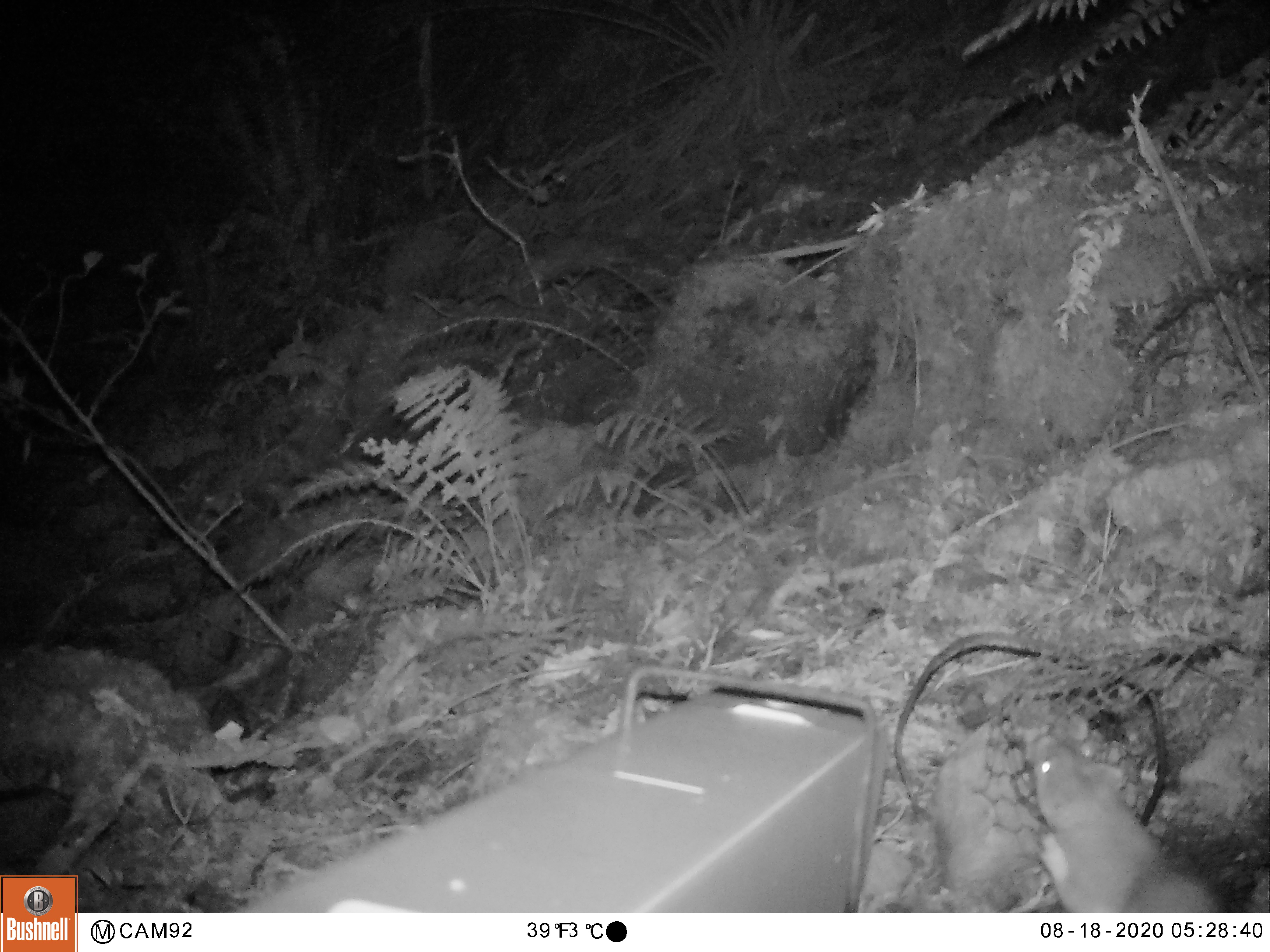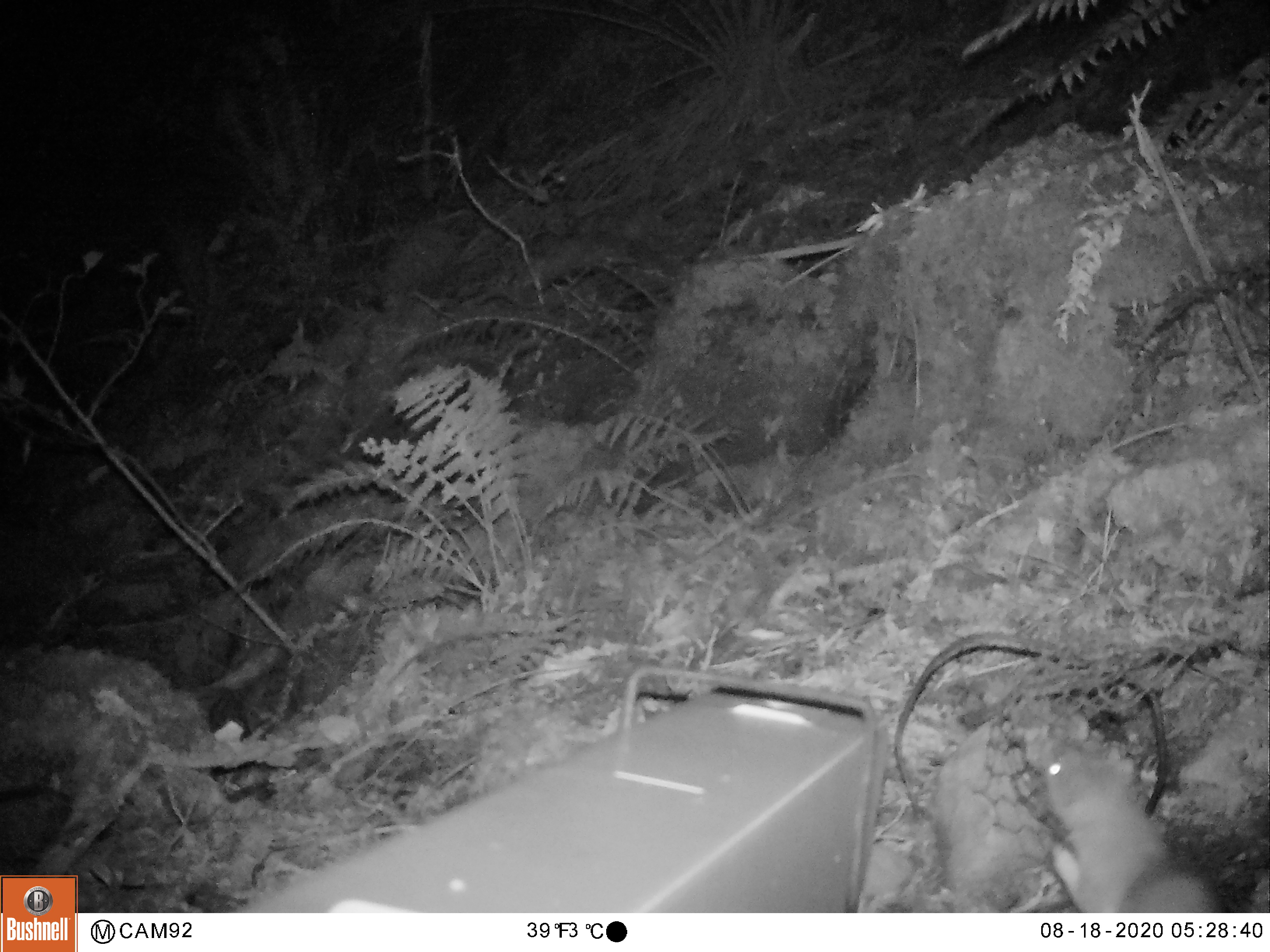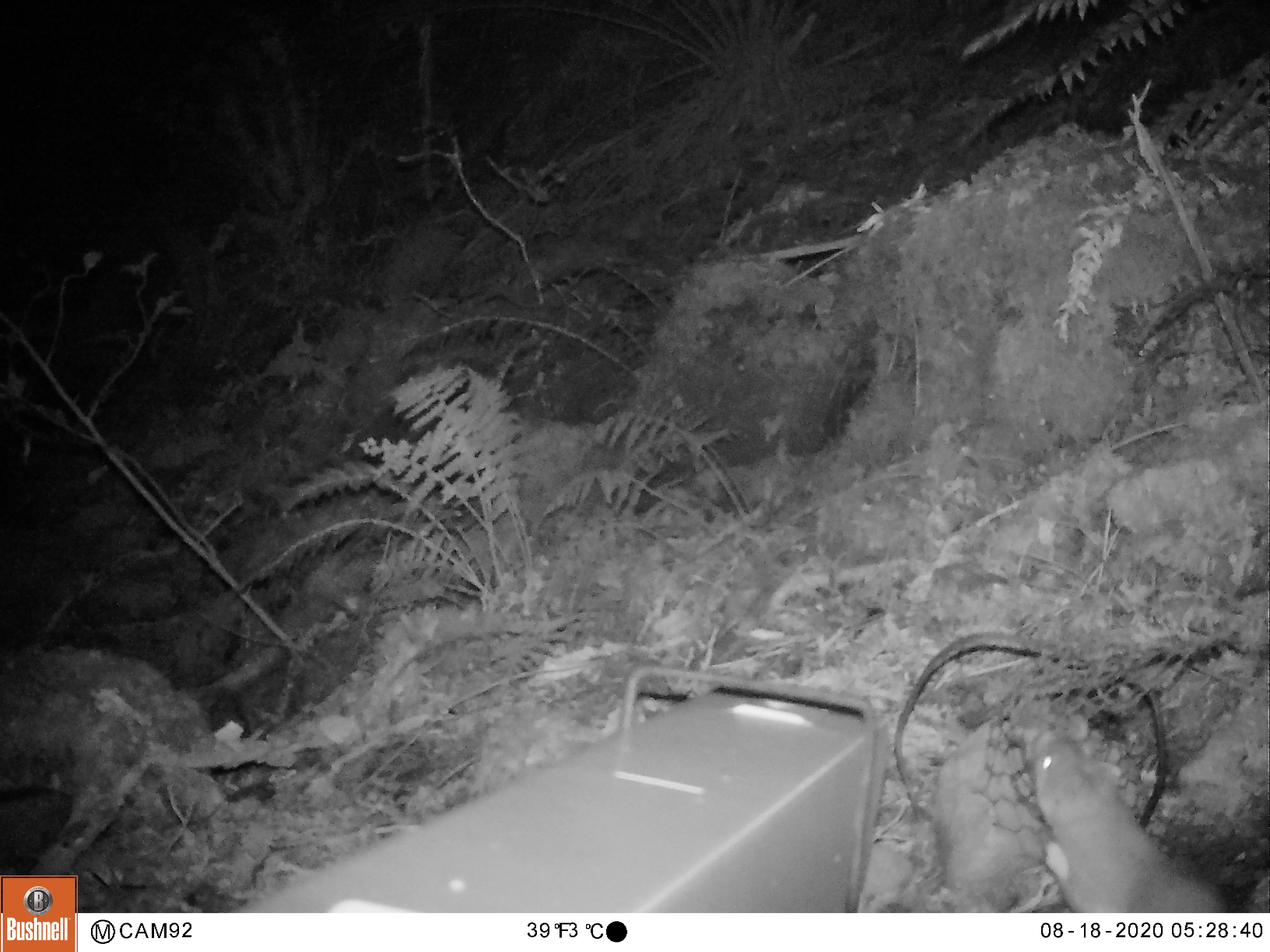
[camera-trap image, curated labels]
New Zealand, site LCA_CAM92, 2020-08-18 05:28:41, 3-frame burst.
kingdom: Animalia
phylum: Chordata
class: Mammalia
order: Carnivora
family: Mustelidae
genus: Mustela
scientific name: Mustela erminea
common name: stoat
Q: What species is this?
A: Stoat (Mustela erminea).